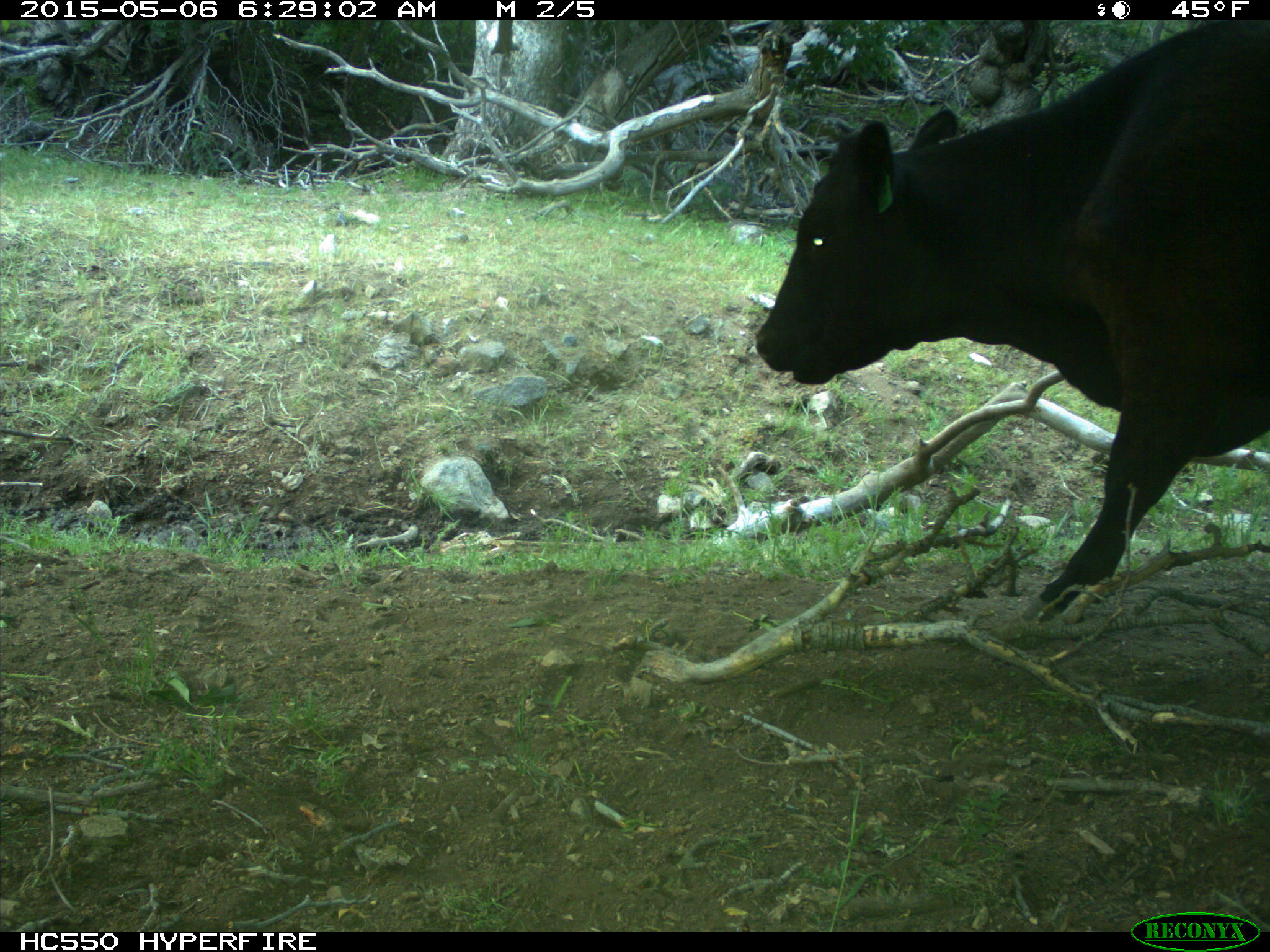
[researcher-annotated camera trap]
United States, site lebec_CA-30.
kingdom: Animalia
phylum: Chordata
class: Mammalia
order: Artiodactyla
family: Bovidae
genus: Bos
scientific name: Bos taurus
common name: domestic cow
Bos taurus (domestic cow).